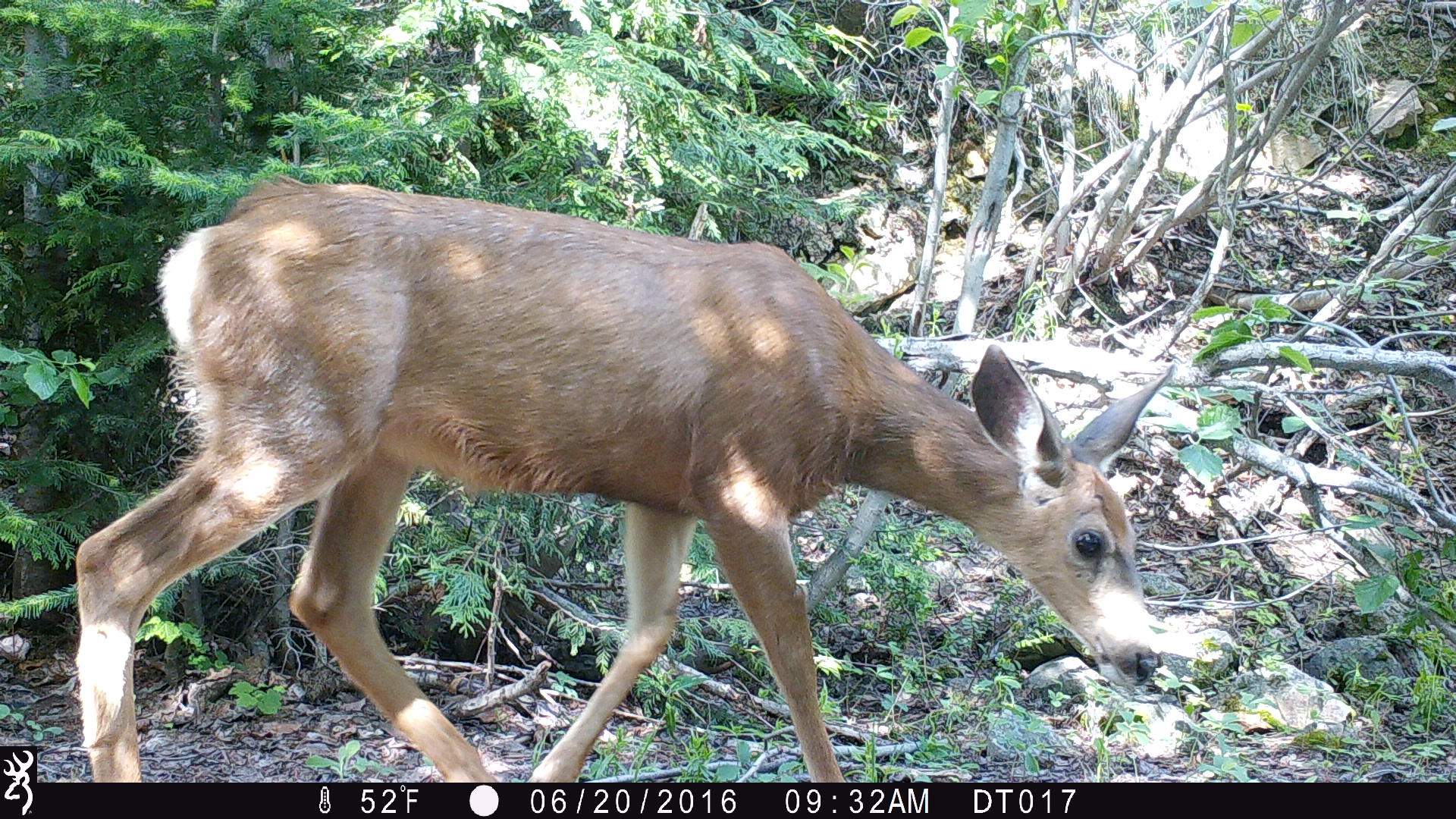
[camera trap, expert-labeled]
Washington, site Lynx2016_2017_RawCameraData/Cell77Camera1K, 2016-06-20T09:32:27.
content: unidentified animal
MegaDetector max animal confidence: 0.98